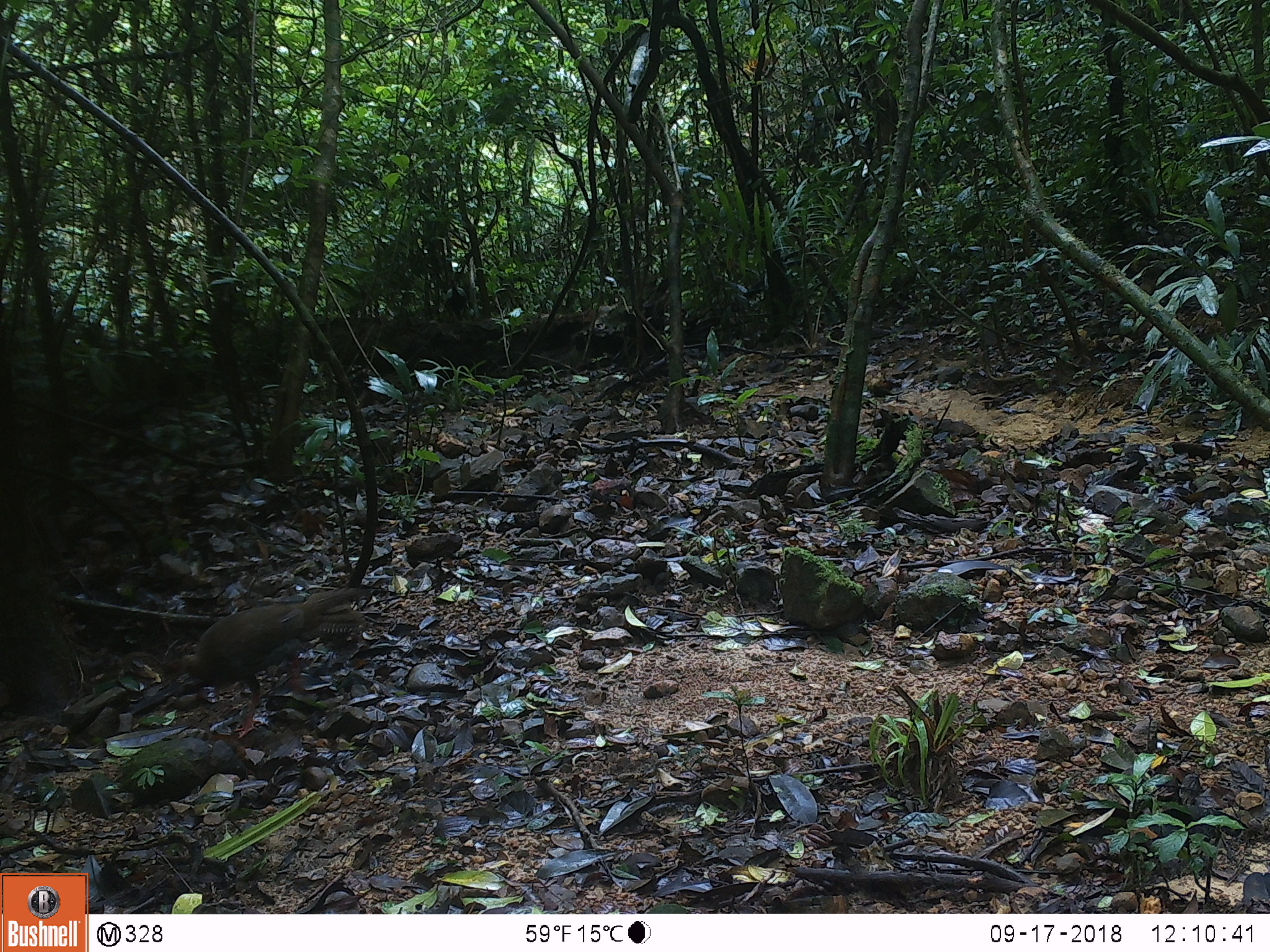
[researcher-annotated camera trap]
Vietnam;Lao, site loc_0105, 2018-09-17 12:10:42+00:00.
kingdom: Animalia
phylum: Chordata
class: Aves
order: Galliformes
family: Phasianidae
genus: Lophura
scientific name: Lophura nycthemera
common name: silver pheasant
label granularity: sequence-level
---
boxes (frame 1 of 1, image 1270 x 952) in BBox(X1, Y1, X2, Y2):
silver pheasant: BBox(160, 587, 368, 738)